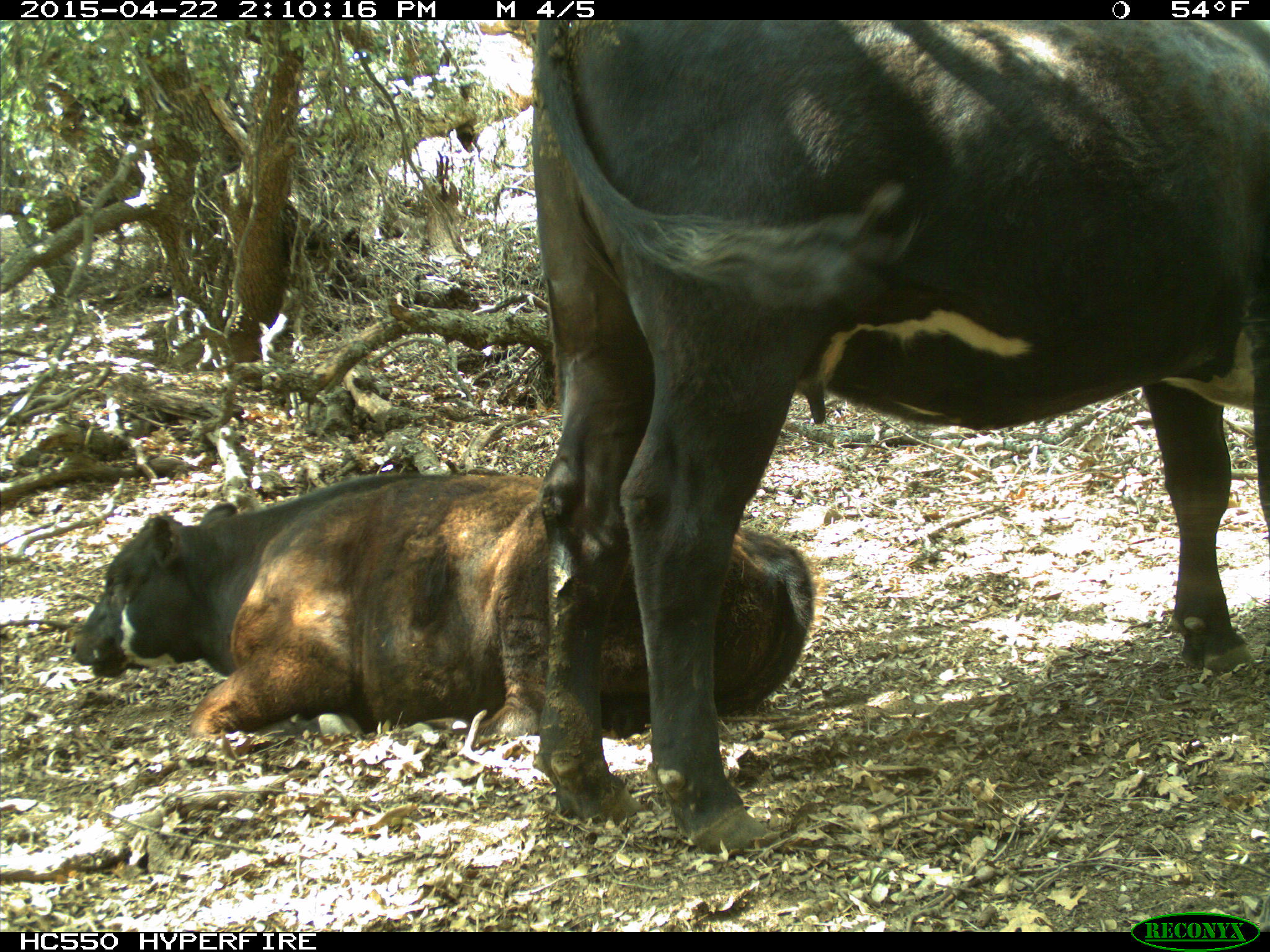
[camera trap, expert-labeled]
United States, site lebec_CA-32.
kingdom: Animalia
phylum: Chordata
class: Mammalia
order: Artiodactyla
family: Bovidae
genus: Bos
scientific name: Bos taurus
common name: domestic cow